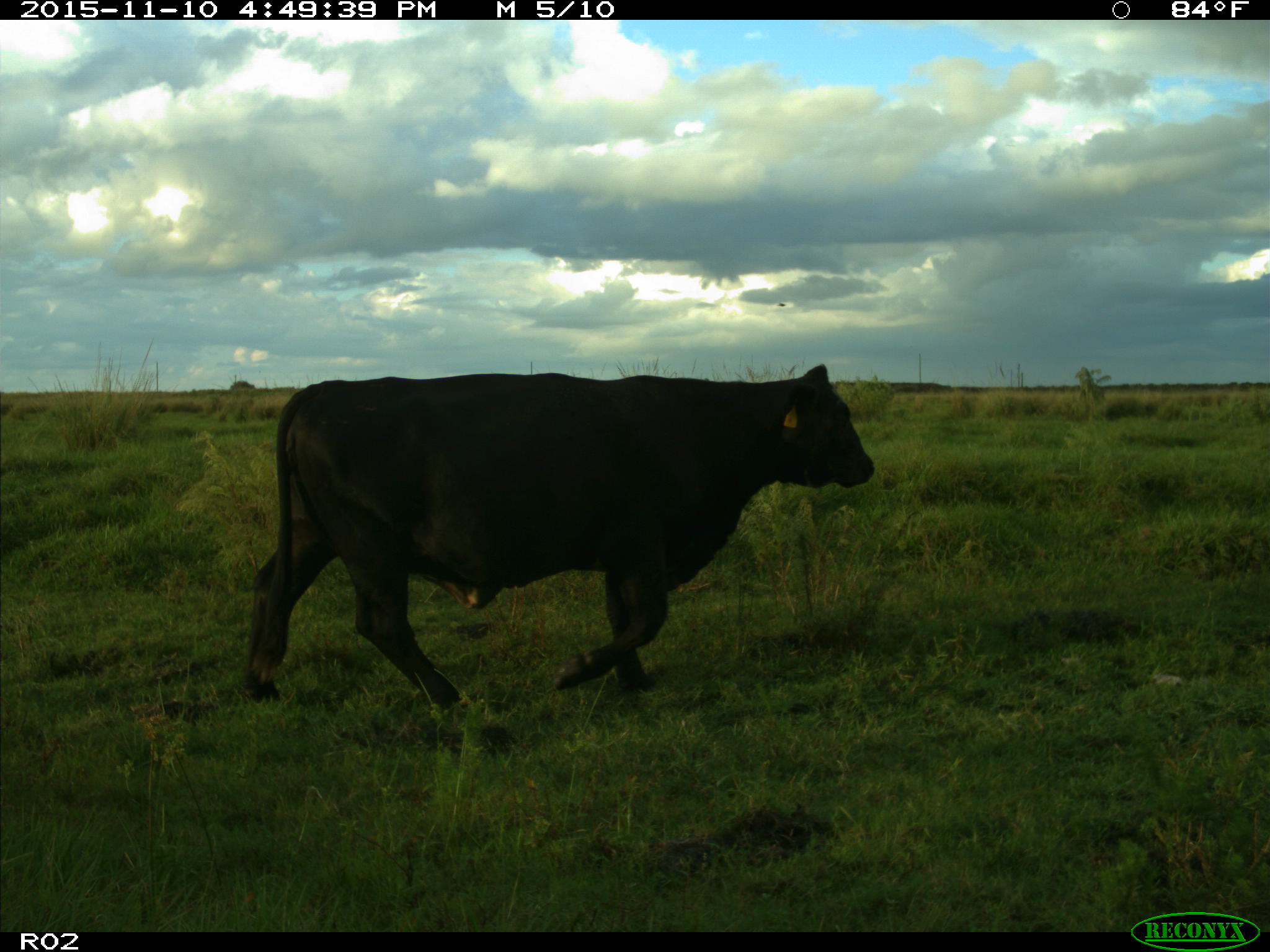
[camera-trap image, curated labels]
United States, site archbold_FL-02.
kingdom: Animalia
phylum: Chordata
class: Mammalia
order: Artiodactyla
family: Bovidae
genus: Bos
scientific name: Bos taurus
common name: domestic cow